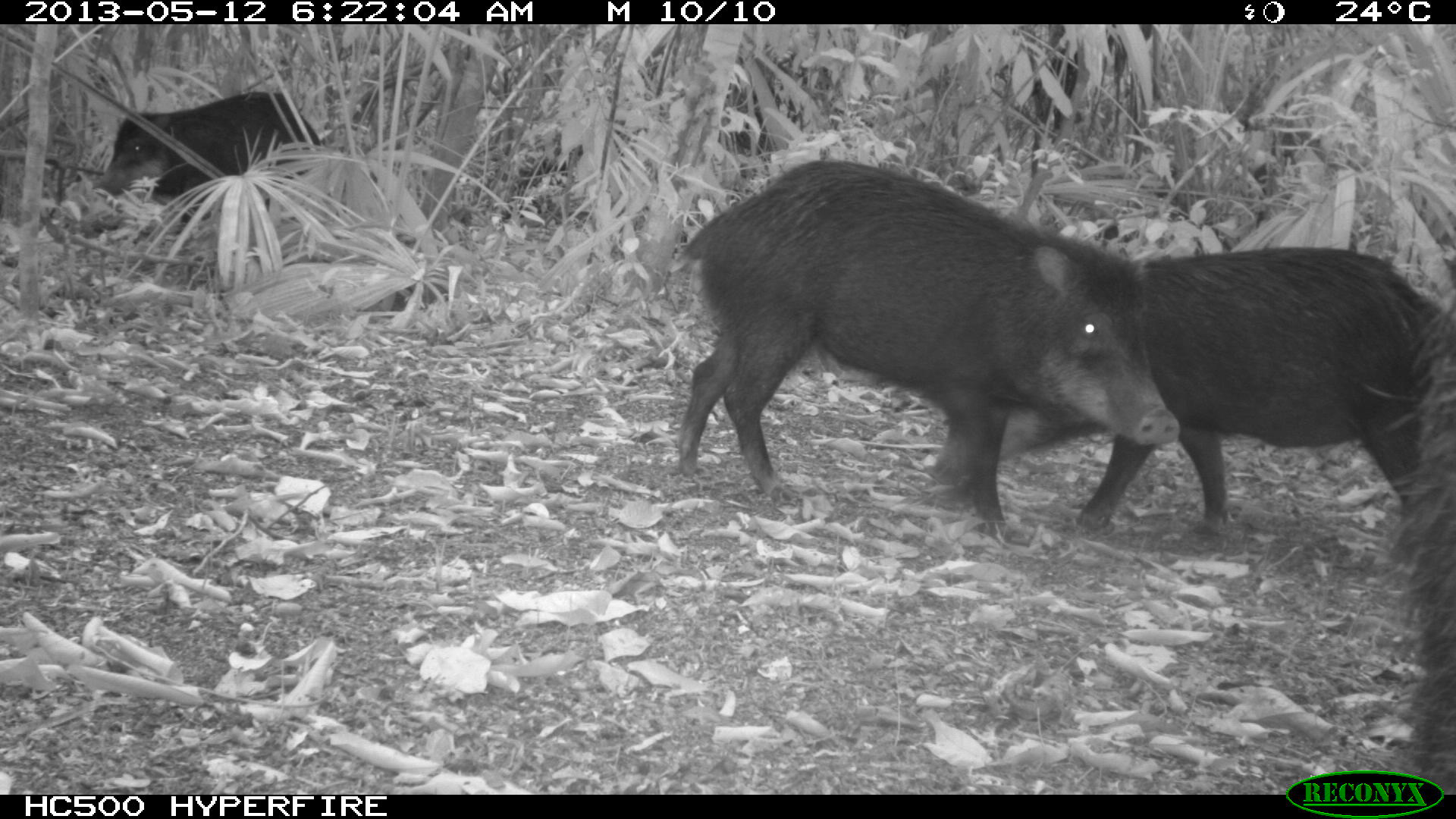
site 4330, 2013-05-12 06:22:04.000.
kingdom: Animalia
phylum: Chordata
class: Mammalia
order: Artiodactyla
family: Tayassuidae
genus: Tayassu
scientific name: Tayassu pecari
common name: white-lipped peccary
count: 5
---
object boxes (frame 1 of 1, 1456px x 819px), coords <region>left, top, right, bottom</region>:
tayassu pecari: <region>673, 158, 1179, 526</region>; <region>994, 244, 1451, 535</region>; <region>1388, 297, 1456, 789</region>; <region>91, 92, 320, 201</region>